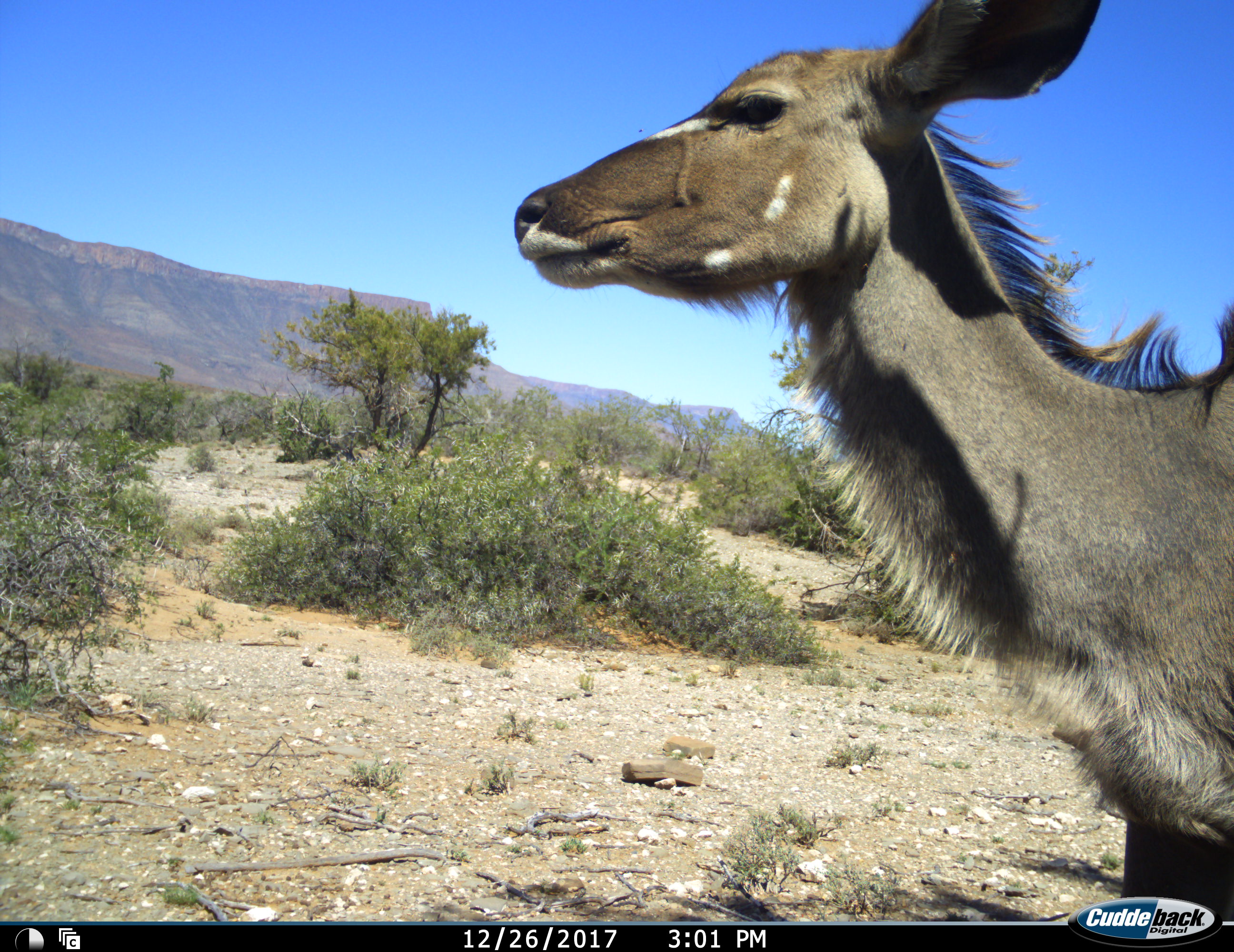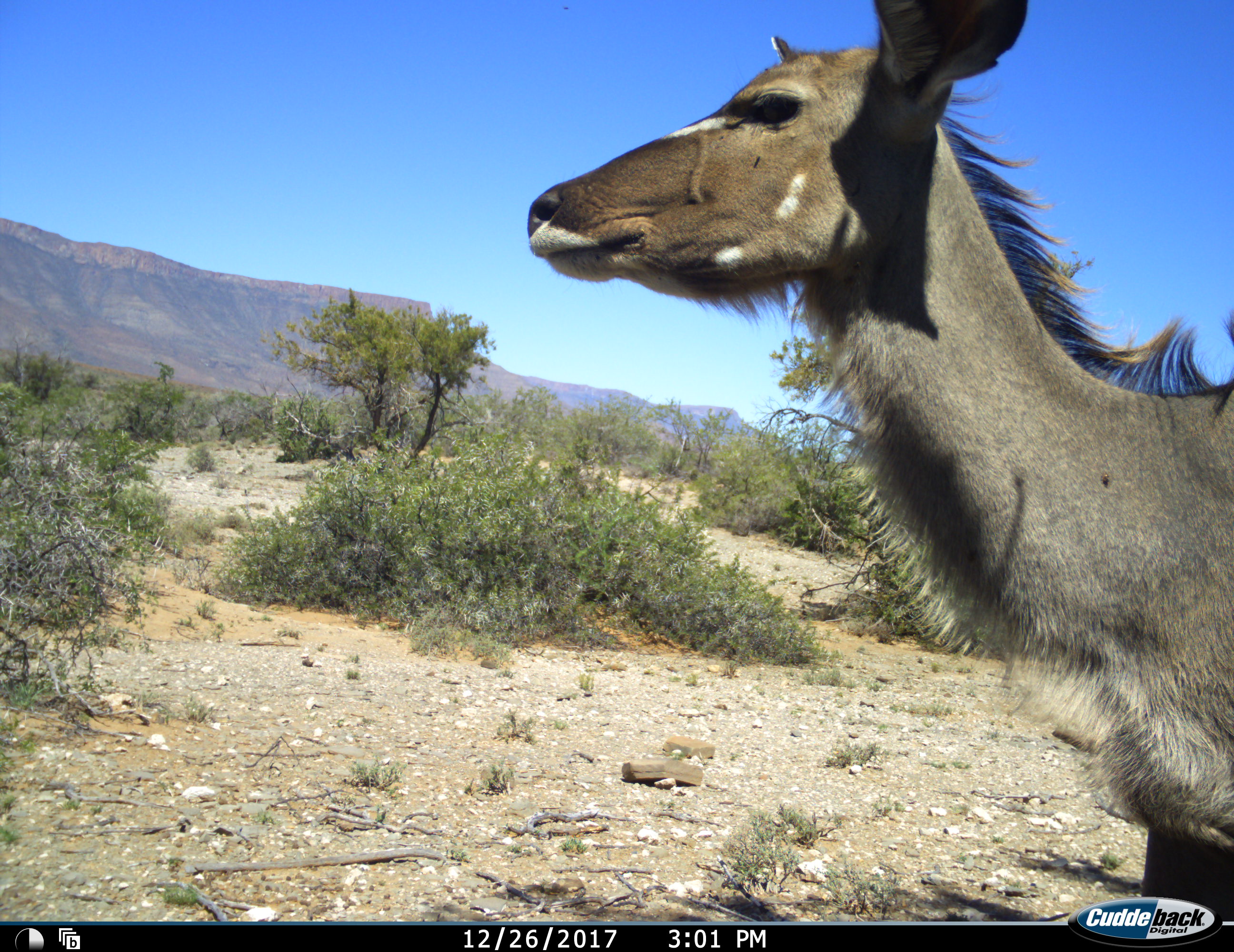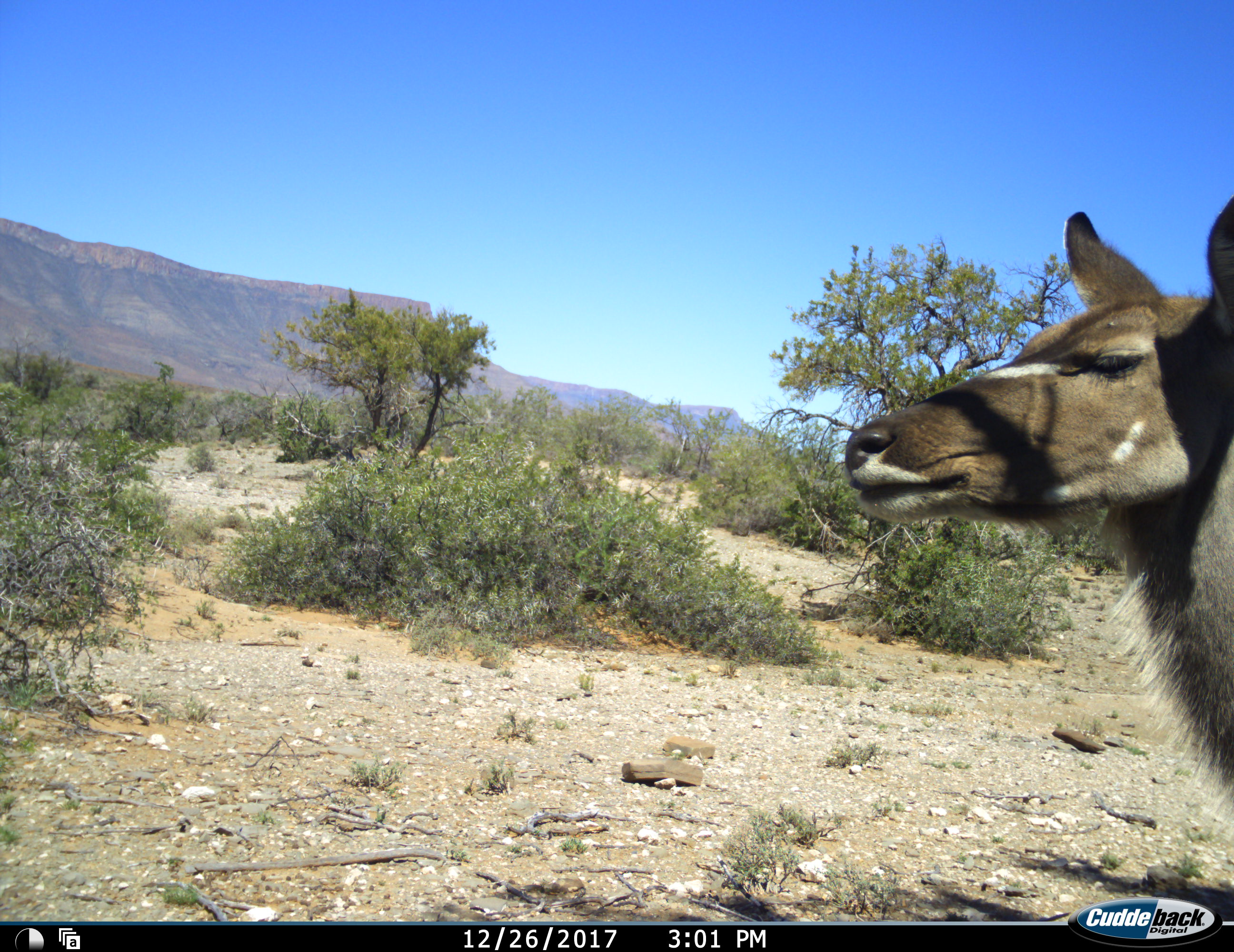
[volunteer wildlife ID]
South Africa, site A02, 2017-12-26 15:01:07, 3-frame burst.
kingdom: Animalia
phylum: Chordata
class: Mammalia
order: Artiodactyla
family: Bovidae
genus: Tragelaphus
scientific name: Tragelaphus strepsiceros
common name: greater kudu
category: kudu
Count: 1.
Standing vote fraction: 88%.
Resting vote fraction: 0%.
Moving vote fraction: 12%.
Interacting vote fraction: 0%.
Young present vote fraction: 0%.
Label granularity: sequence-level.